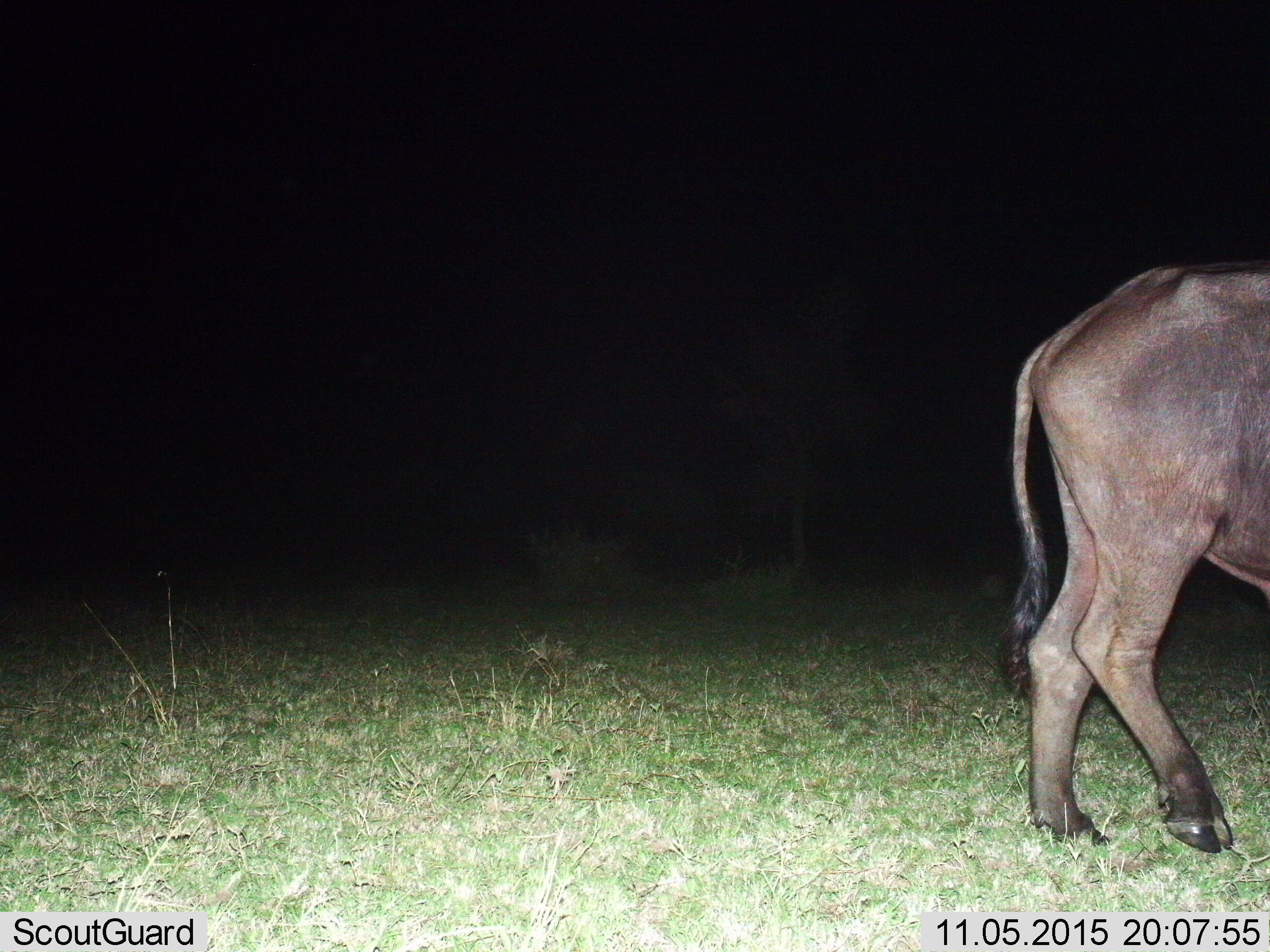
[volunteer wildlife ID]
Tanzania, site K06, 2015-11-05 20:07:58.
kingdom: Animalia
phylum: Chordata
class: Mammalia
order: Artiodactyla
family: Bovidae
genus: Syncerus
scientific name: Syncerus caffer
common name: cape buffalo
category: buffalo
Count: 1.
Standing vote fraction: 67%.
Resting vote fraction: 0%.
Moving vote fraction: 33%.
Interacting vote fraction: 0%.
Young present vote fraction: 0%.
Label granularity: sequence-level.